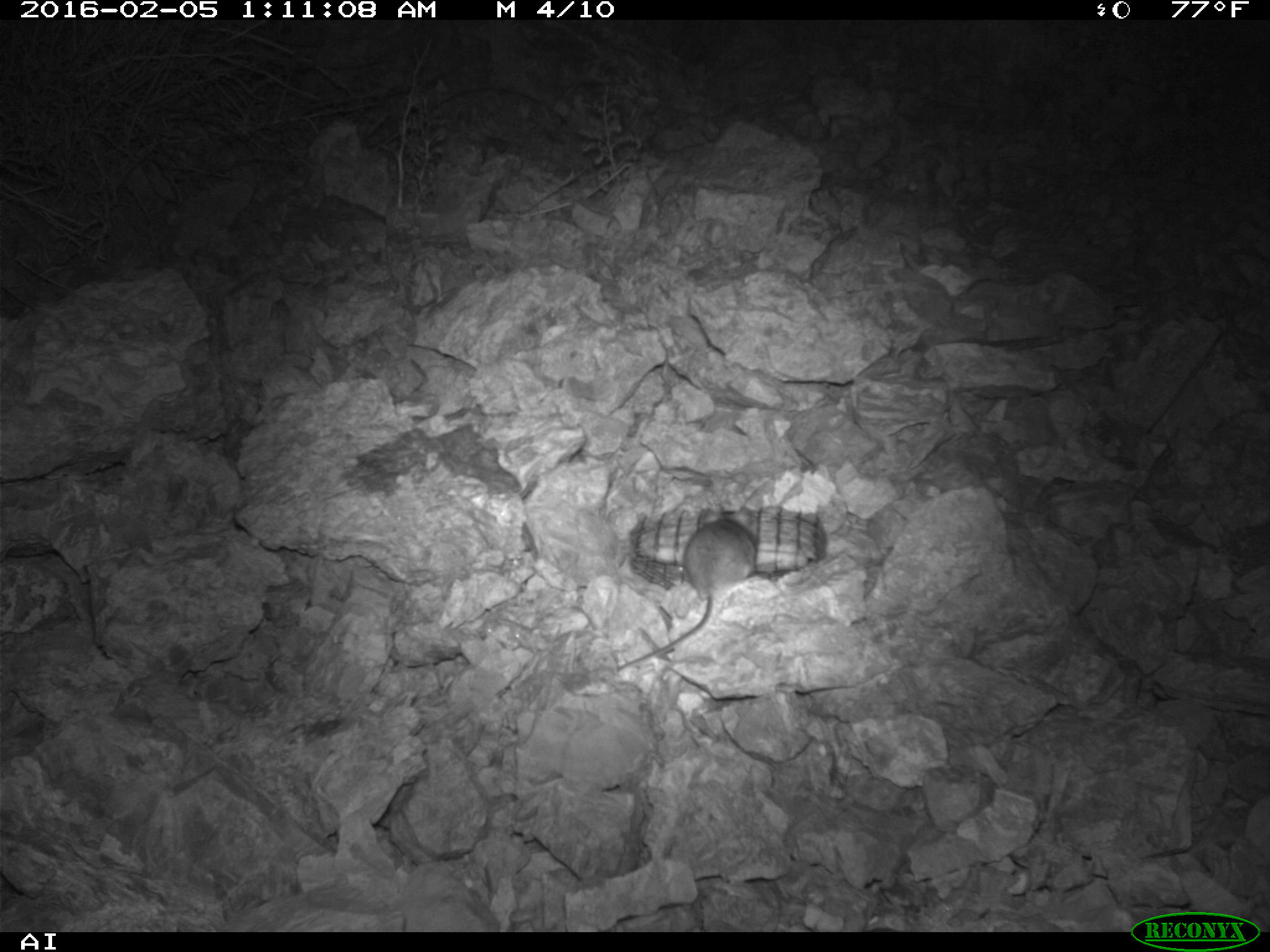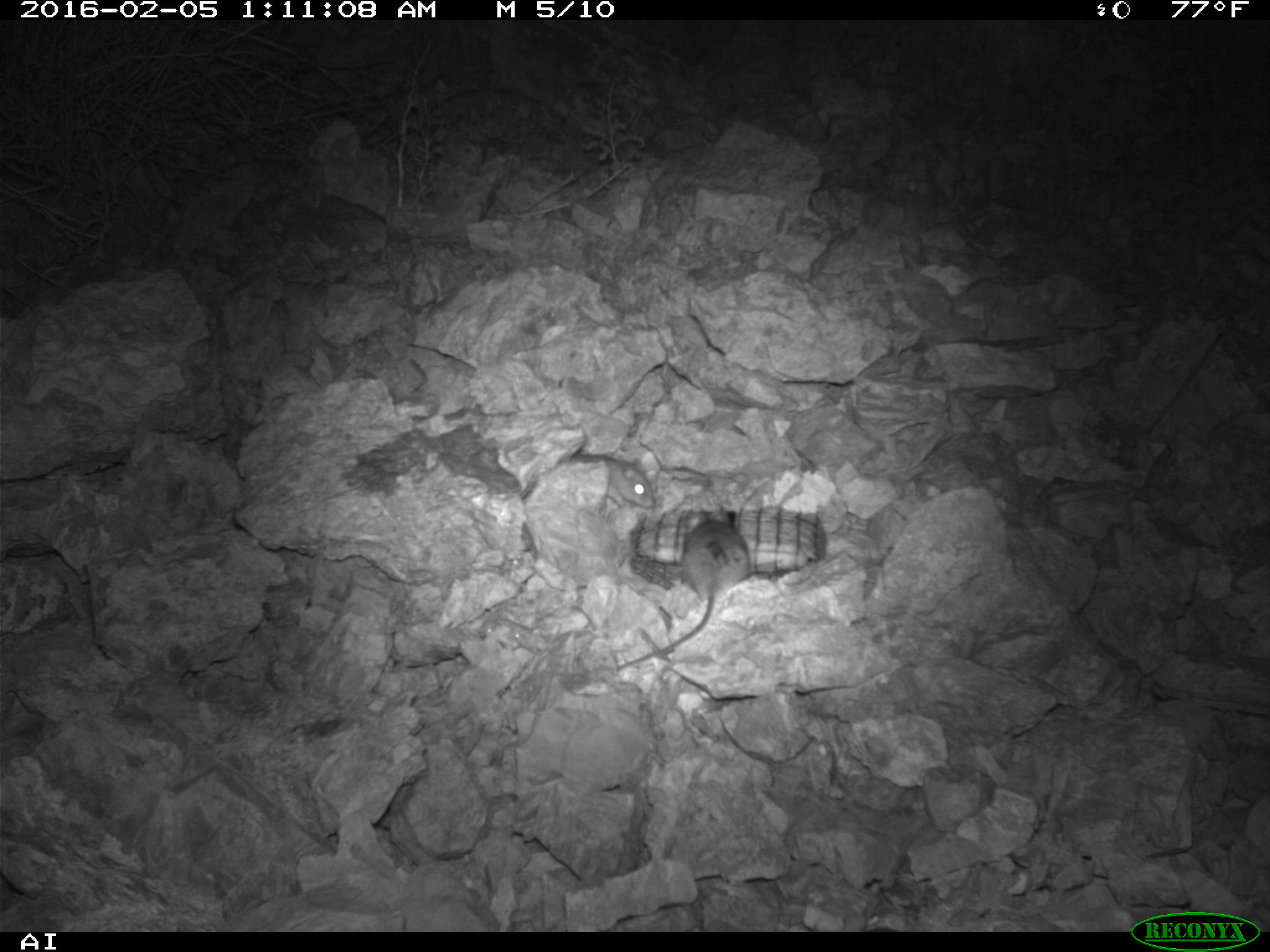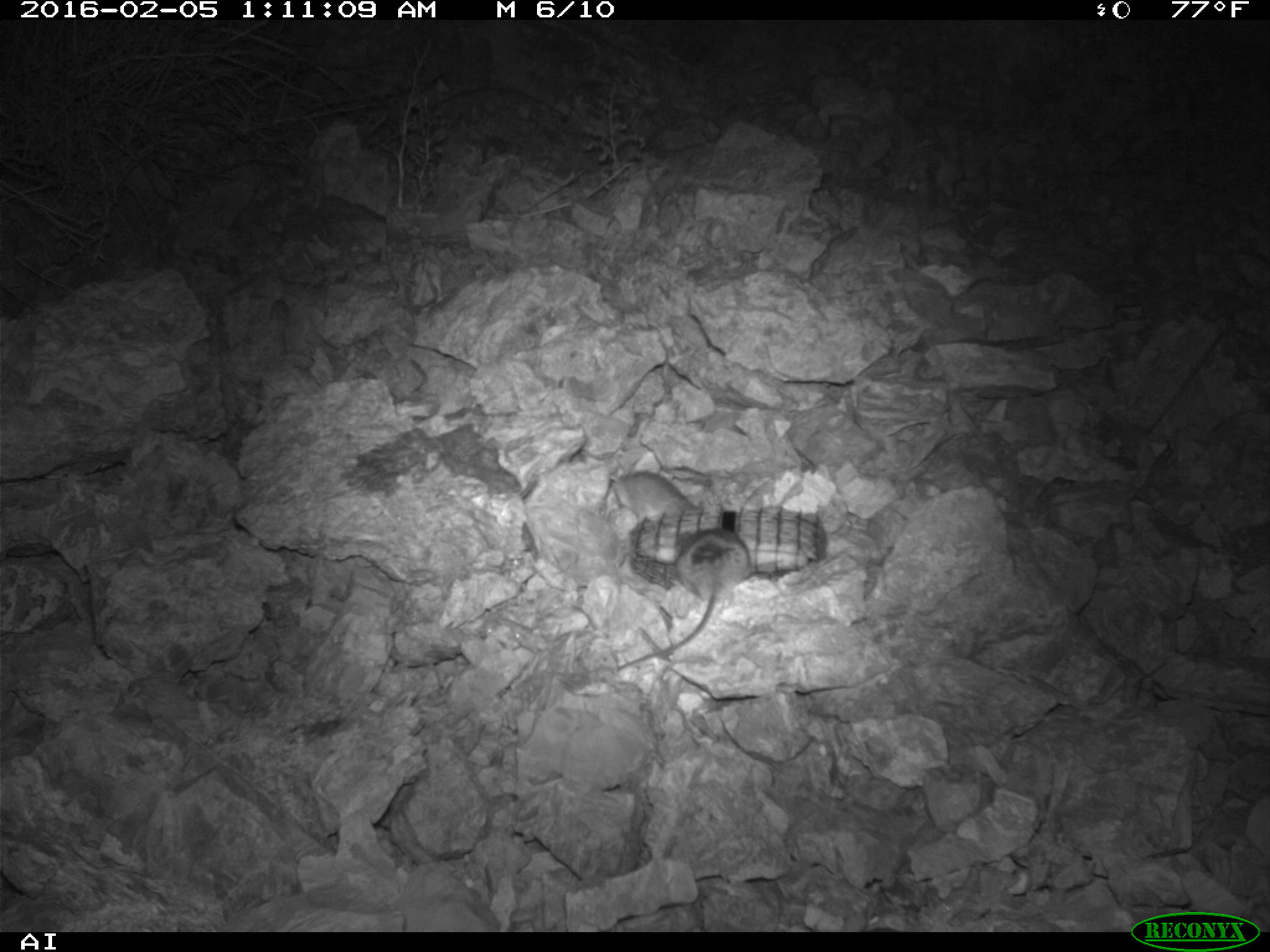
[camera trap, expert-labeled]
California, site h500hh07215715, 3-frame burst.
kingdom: Animalia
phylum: Chordata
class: Mammalia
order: Rodentia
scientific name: Rodentia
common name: rodent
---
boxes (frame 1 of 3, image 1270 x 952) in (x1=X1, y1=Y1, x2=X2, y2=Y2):
rodent: (x1=611, y1=505, x2=757, y2=671)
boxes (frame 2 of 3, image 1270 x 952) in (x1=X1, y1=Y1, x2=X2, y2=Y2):
rodent: (x1=617, y1=507, x2=750, y2=670); (x1=518, y1=454, x2=654, y2=509)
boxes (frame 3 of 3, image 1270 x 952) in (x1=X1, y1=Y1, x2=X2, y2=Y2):
rodent: (x1=615, y1=527, x2=754, y2=671); (x1=604, y1=472, x2=702, y2=521)